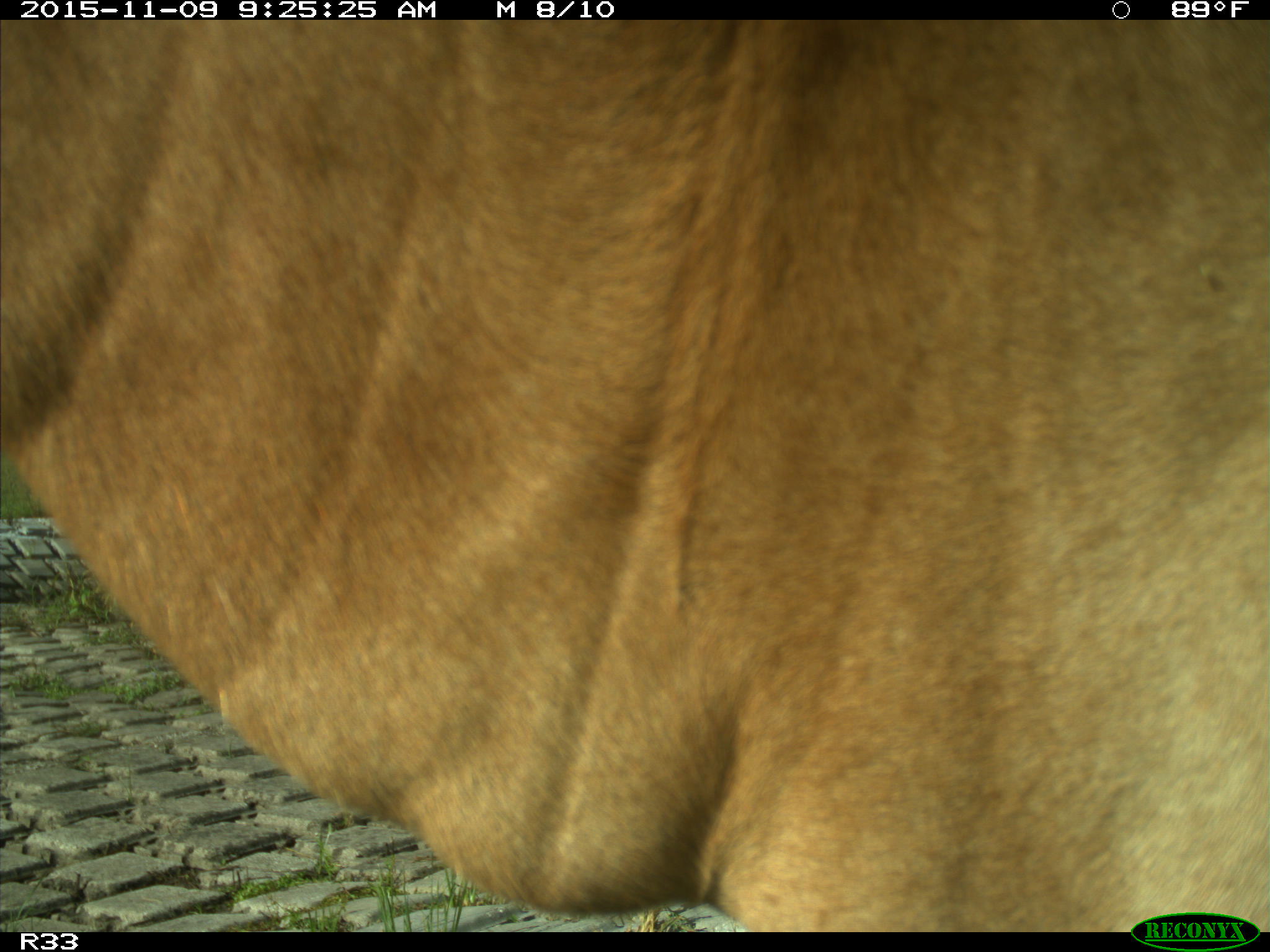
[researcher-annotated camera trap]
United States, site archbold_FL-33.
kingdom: Animalia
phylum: Chordata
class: Mammalia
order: Artiodactyla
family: Bovidae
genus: Bos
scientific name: Bos taurus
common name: domestic cow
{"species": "Bos taurus (domestic cow)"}